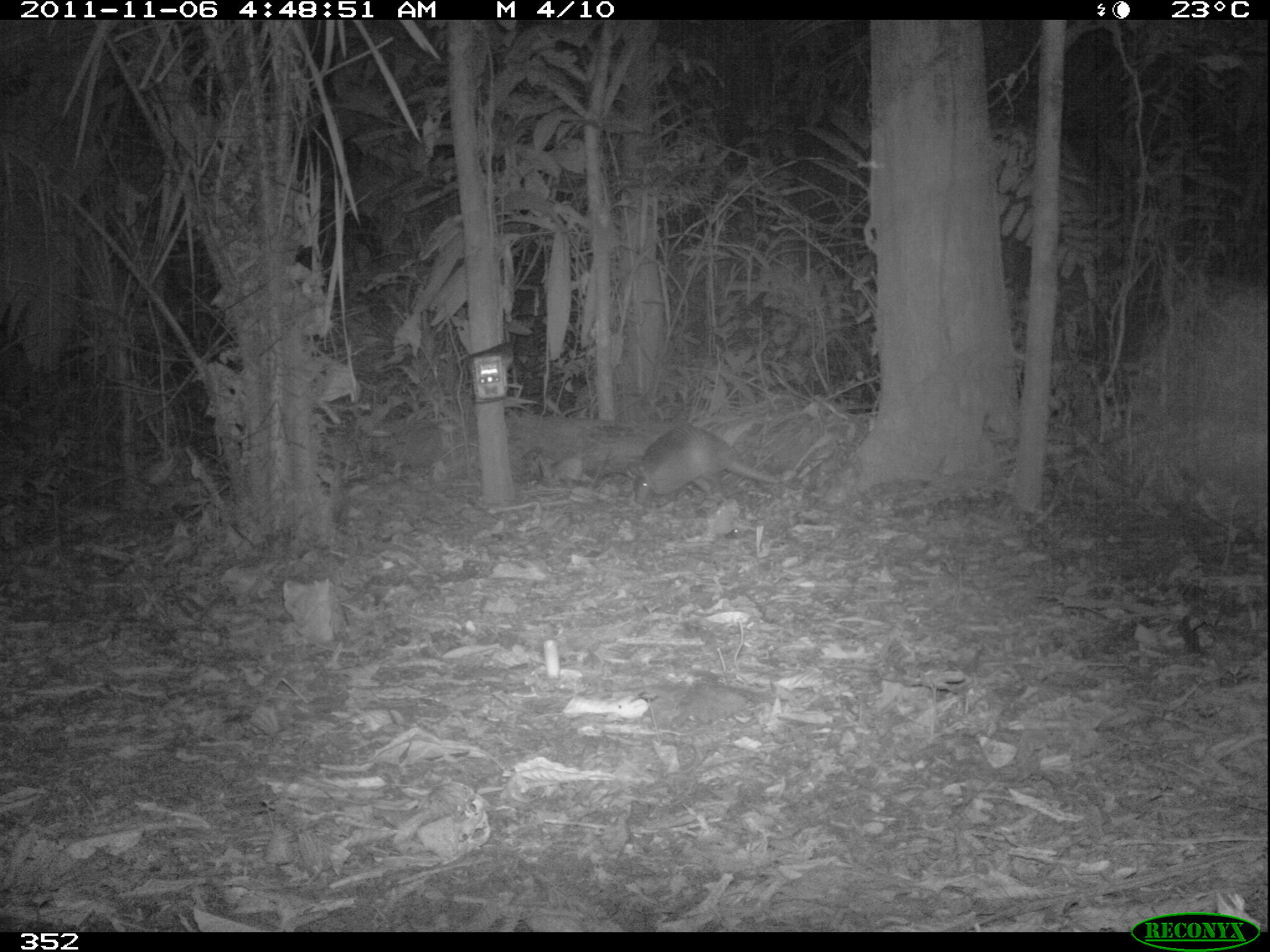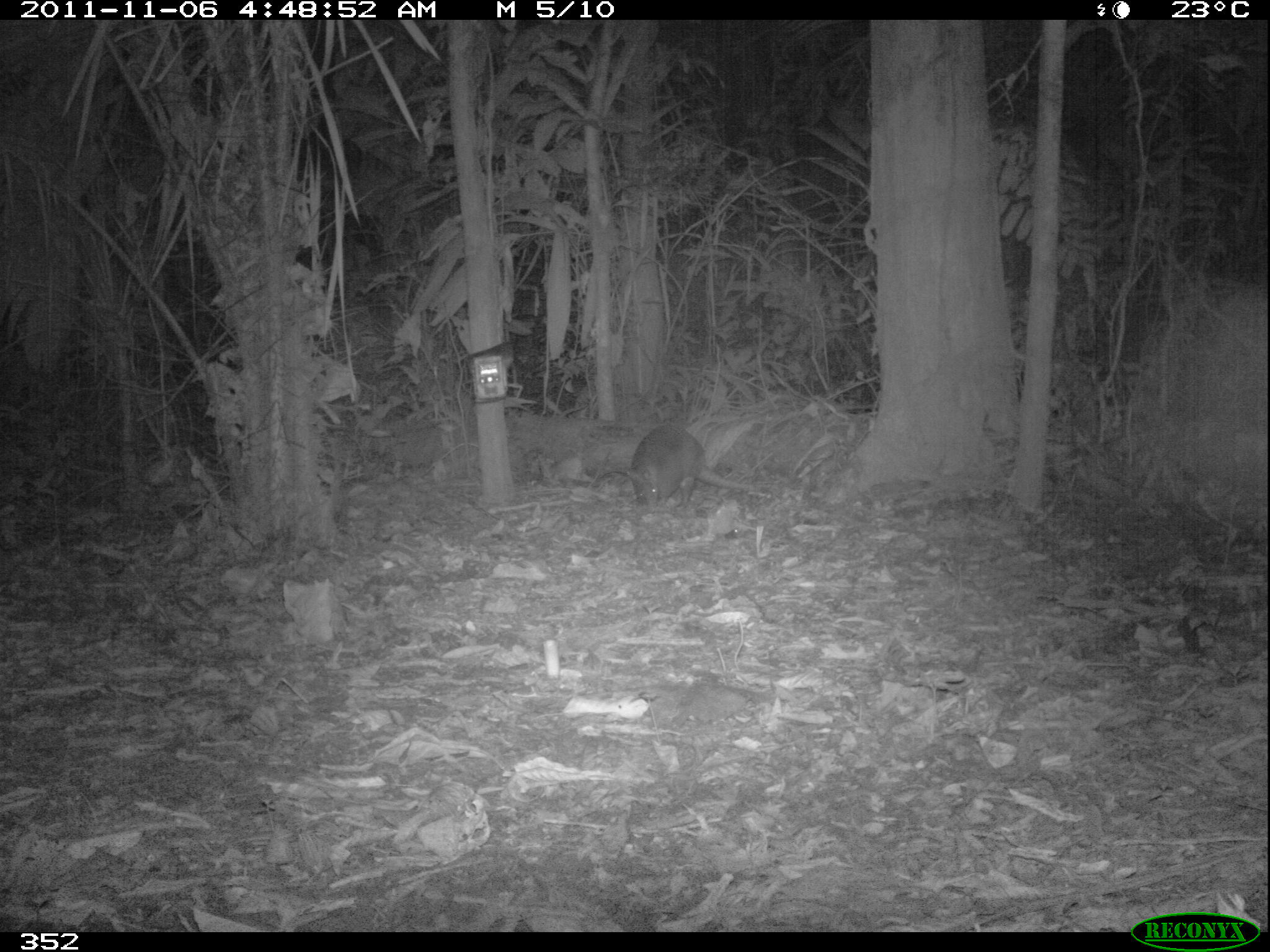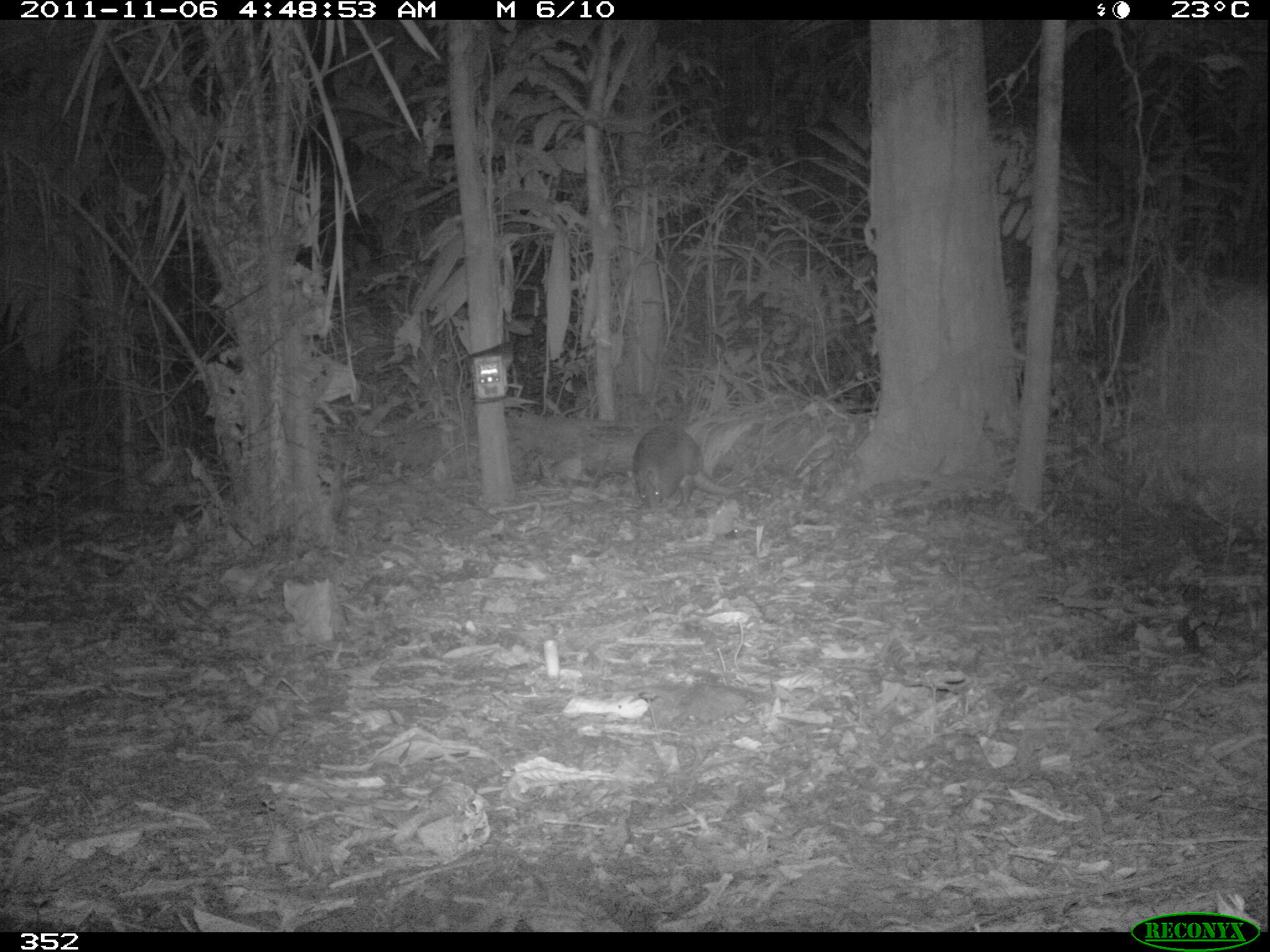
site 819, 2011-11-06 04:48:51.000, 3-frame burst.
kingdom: Animalia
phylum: Chordata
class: Mammalia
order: Cingulata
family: Dasypodidae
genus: Dasypus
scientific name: Dasypus novemcinctus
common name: nine-banded armadillo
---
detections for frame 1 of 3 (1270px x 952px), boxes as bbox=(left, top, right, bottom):
dasypus novemcinctus: bbox=(632, 423, 779, 503)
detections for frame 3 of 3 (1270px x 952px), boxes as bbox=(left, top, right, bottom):
dasypus novemcinctus: bbox=(630, 424, 735, 510)